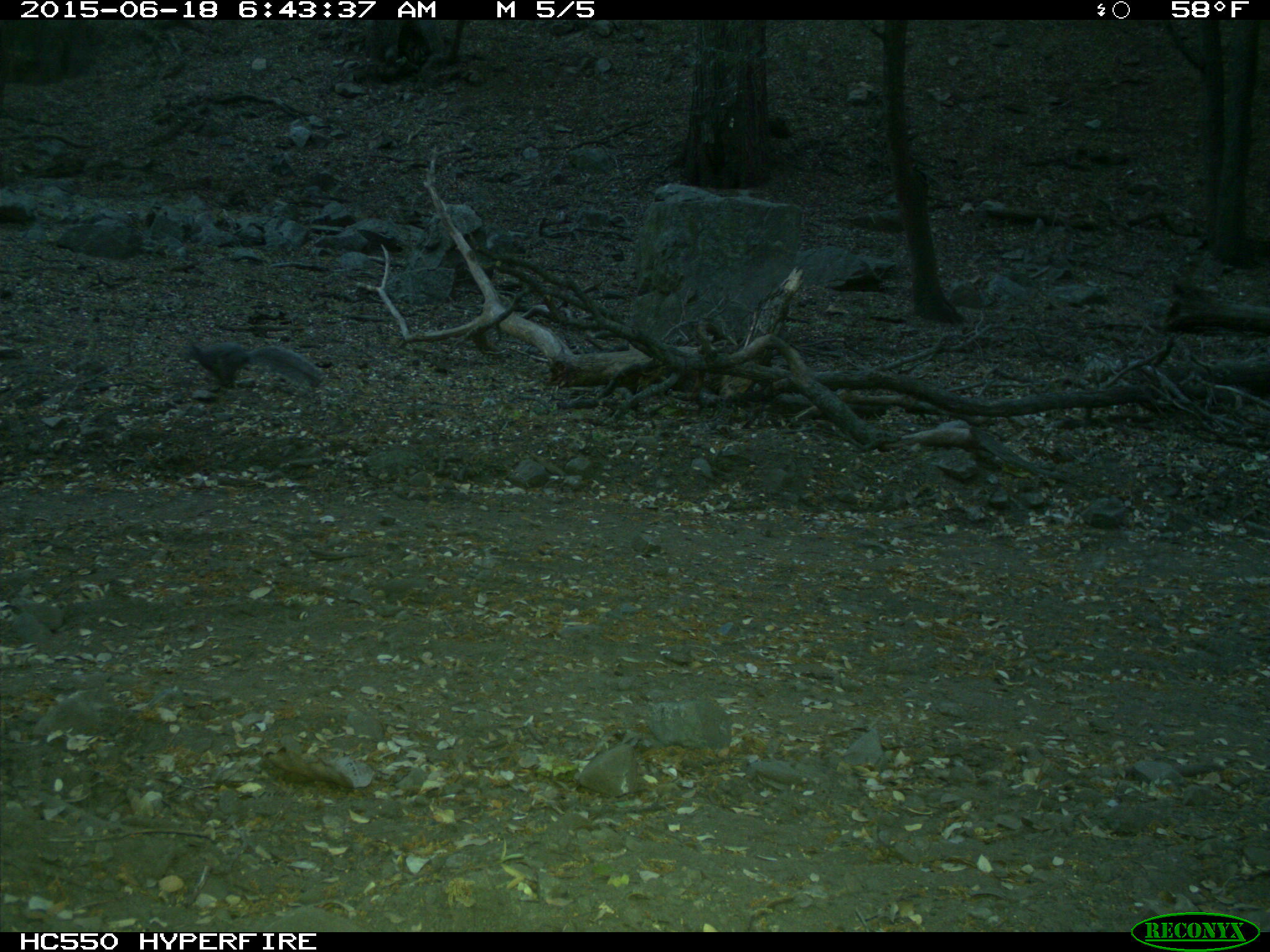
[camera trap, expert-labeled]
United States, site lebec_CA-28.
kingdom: Animalia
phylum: Chordata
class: Mammalia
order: Rodentia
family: Sciuridae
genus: Sciurus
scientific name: Sciurus carolinensis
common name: eastern gray squirrel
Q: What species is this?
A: Sciurus carolinensis (eastern gray squirrel).